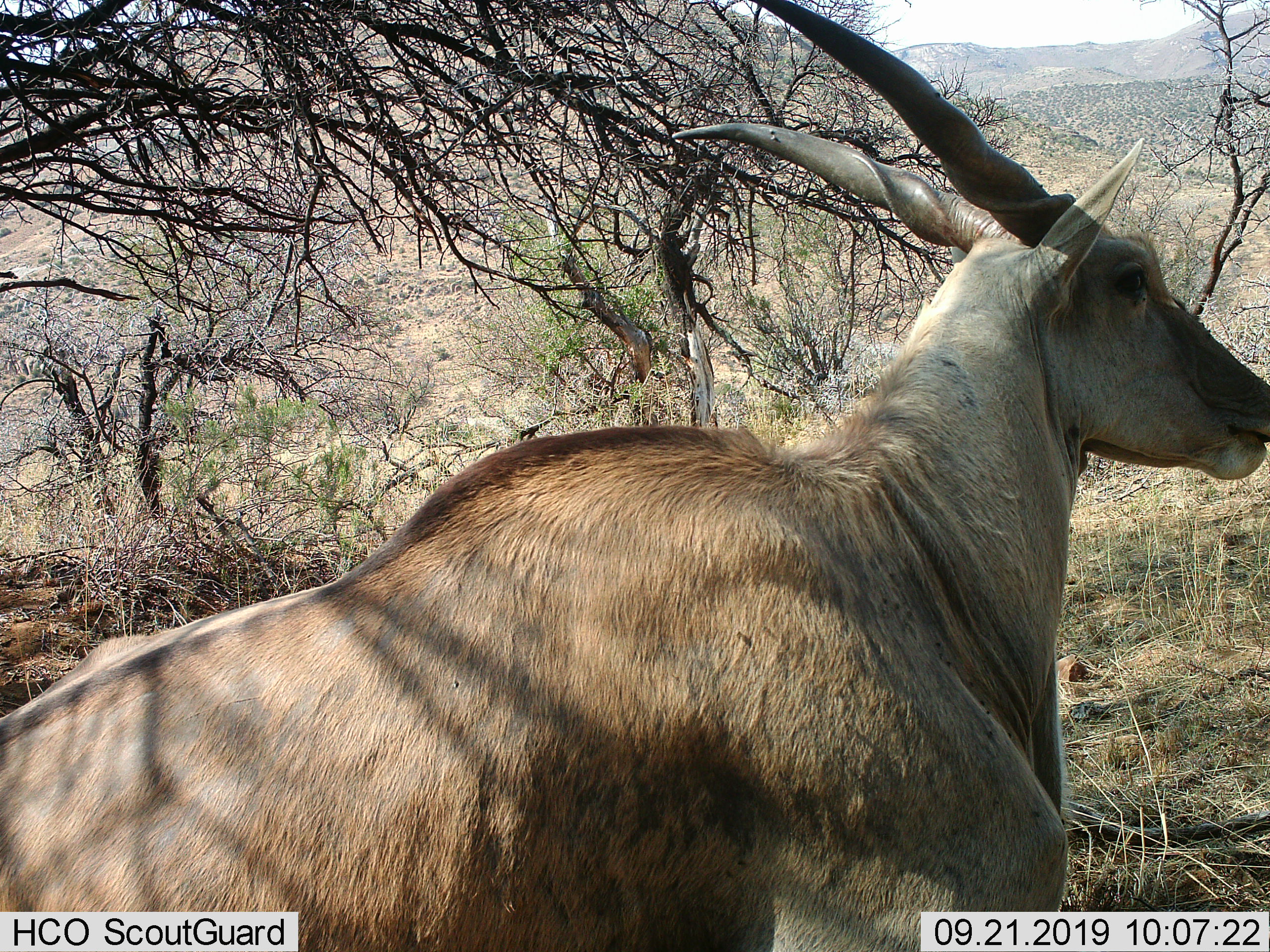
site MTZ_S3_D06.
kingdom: Animalia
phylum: Chordata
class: Mammalia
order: Artiodactyla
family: Bovidae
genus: Tragelaphus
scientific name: Tragelaphus oryx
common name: eland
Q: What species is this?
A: Eland (Tragelaphus oryx).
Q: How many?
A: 1.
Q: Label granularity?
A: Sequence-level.